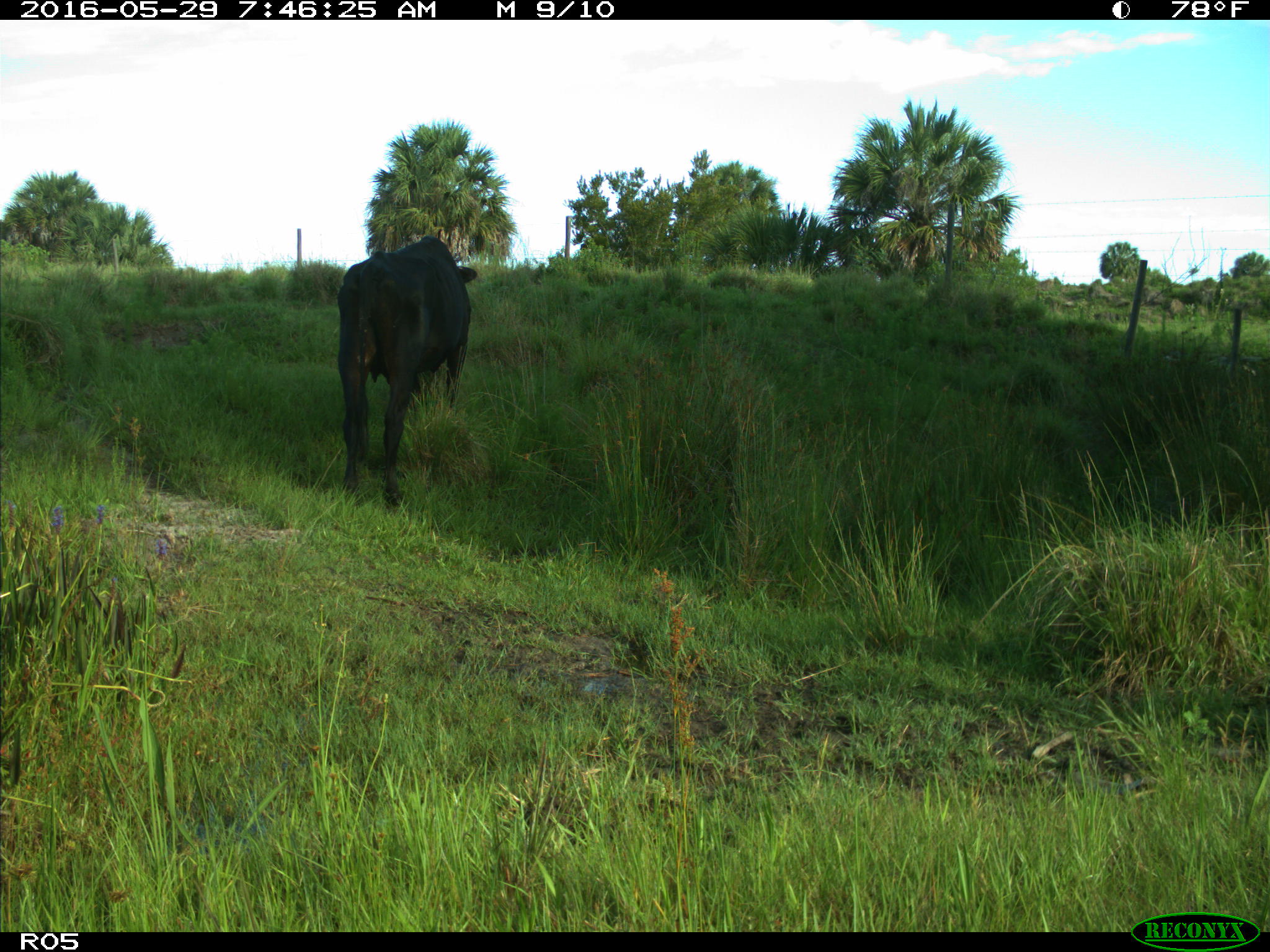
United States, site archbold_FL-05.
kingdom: Animalia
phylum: Chordata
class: Mammalia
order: Artiodactyla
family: Bovidae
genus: Bos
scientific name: Bos taurus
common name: domestic cow